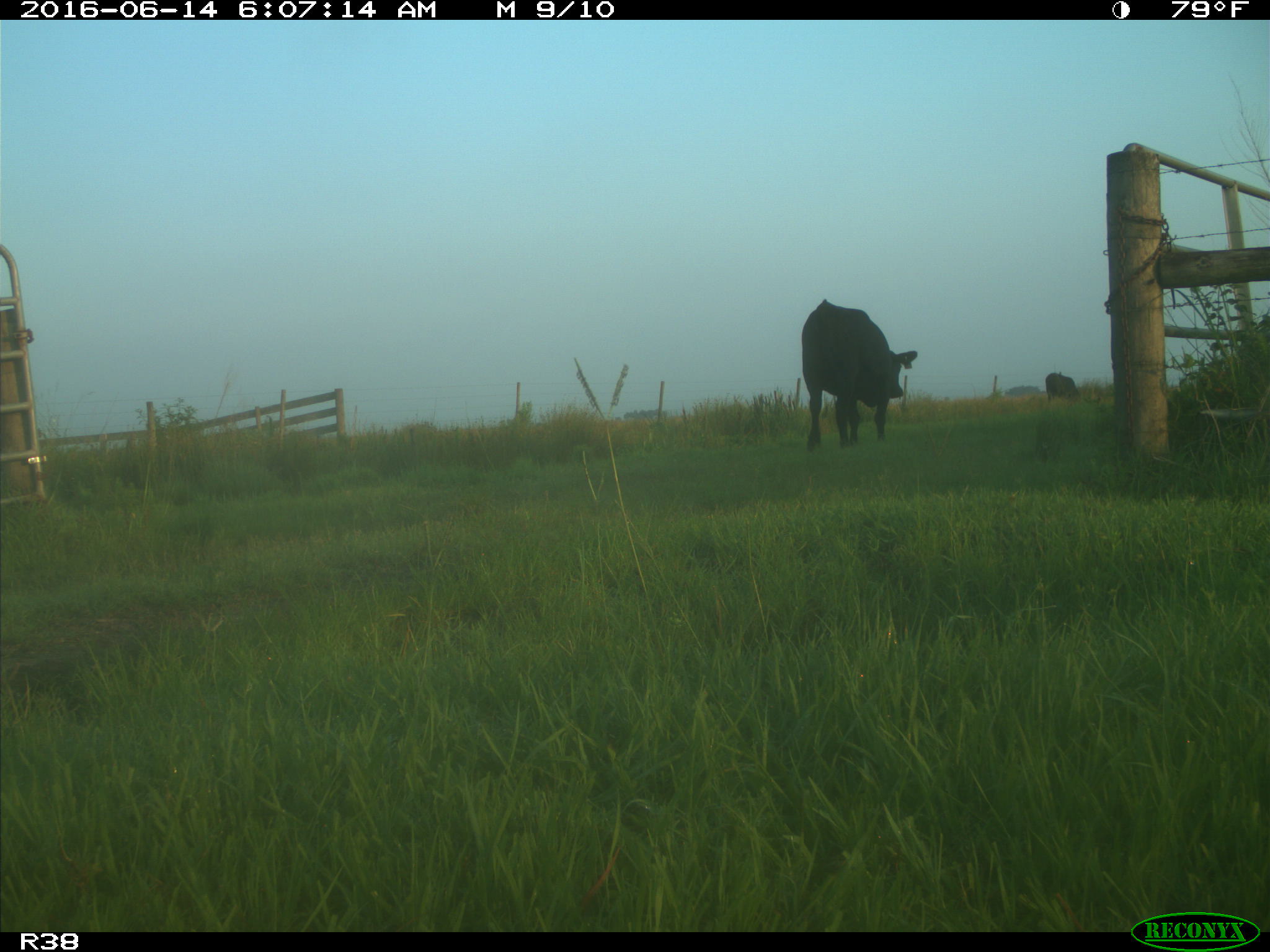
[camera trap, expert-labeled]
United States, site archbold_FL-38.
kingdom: Animalia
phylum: Chordata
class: Mammalia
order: Artiodactyla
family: Bovidae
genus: Bos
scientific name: Bos taurus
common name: domestic cow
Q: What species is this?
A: Bos taurus (domestic cow).